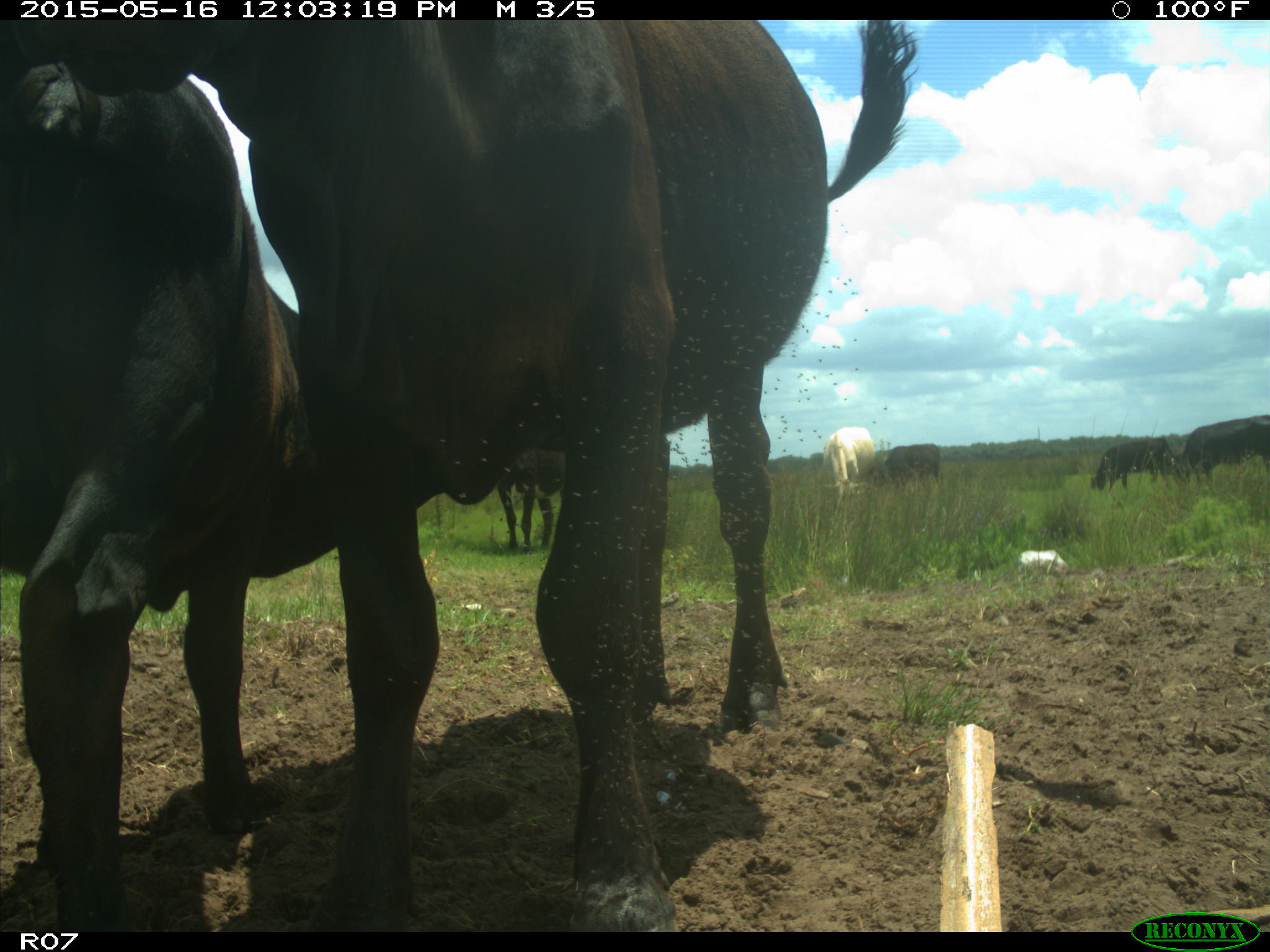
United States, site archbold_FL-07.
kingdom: Animalia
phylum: Chordata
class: Mammalia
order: Artiodactyla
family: Bovidae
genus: Bos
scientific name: Bos taurus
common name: domestic cow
Bos taurus (domestic cow).